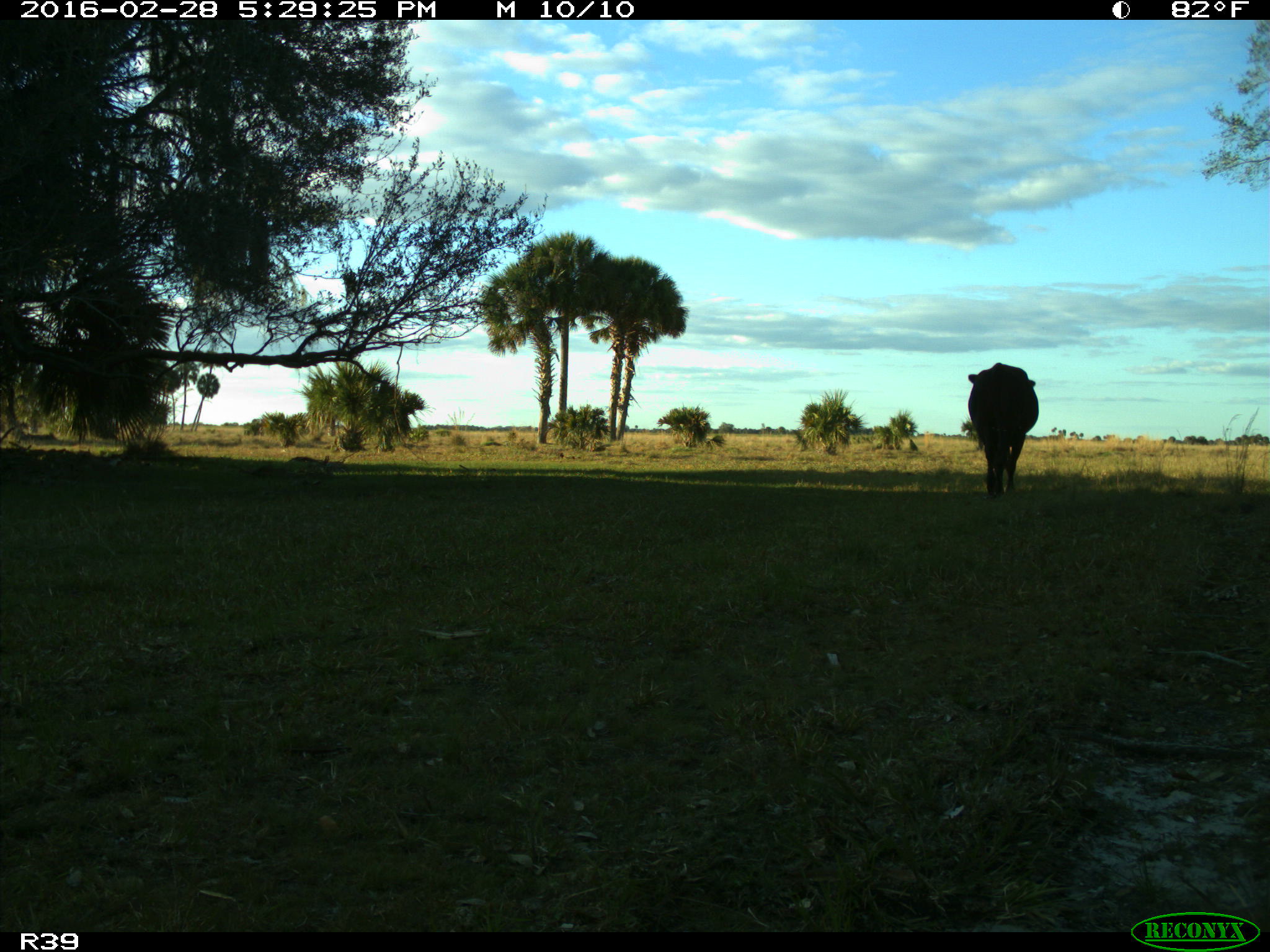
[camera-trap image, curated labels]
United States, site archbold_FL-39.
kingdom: Animalia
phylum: Chordata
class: Mammalia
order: Artiodactyla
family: Bovidae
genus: Bos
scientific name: Bos taurus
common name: domestic cow